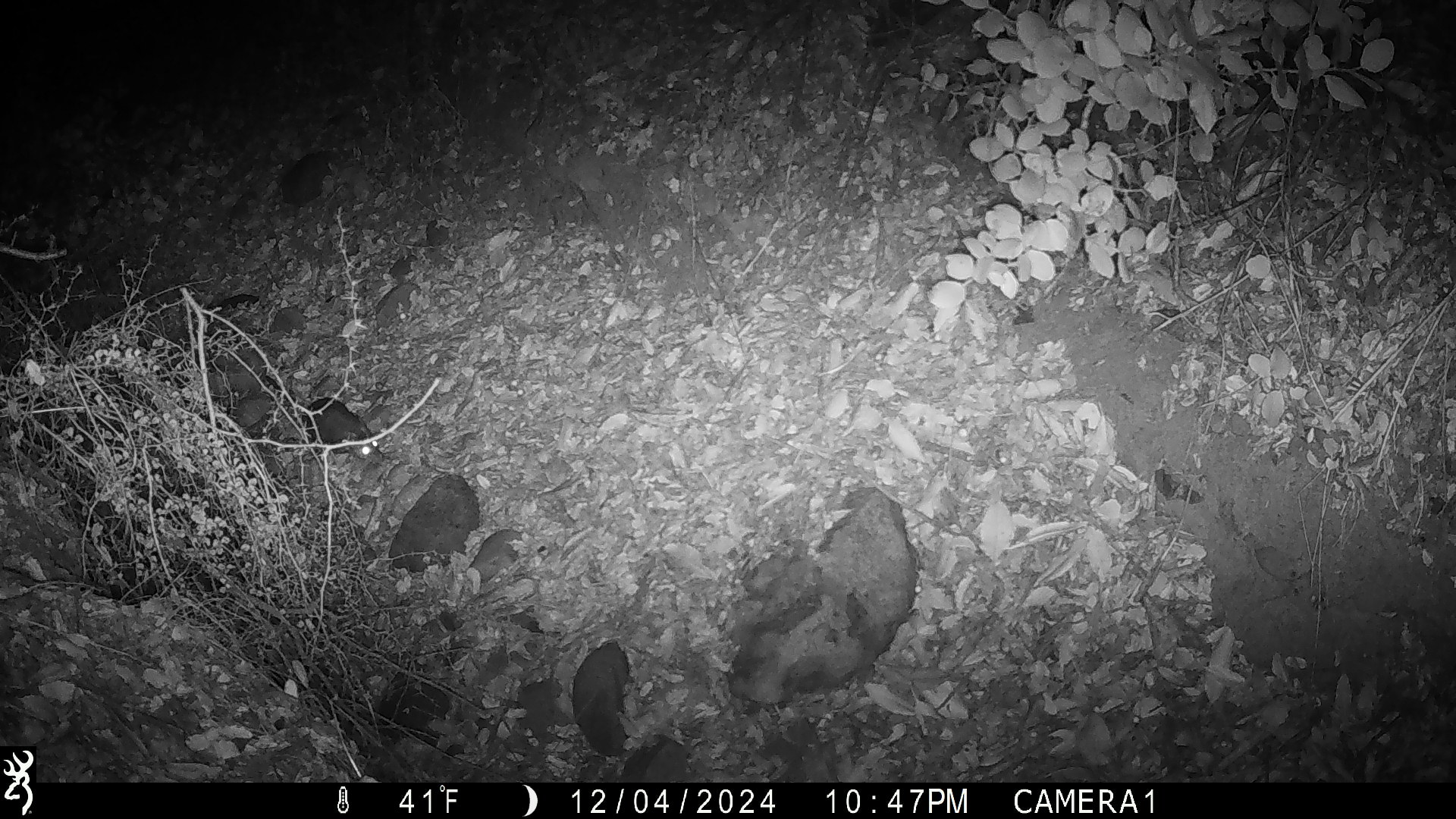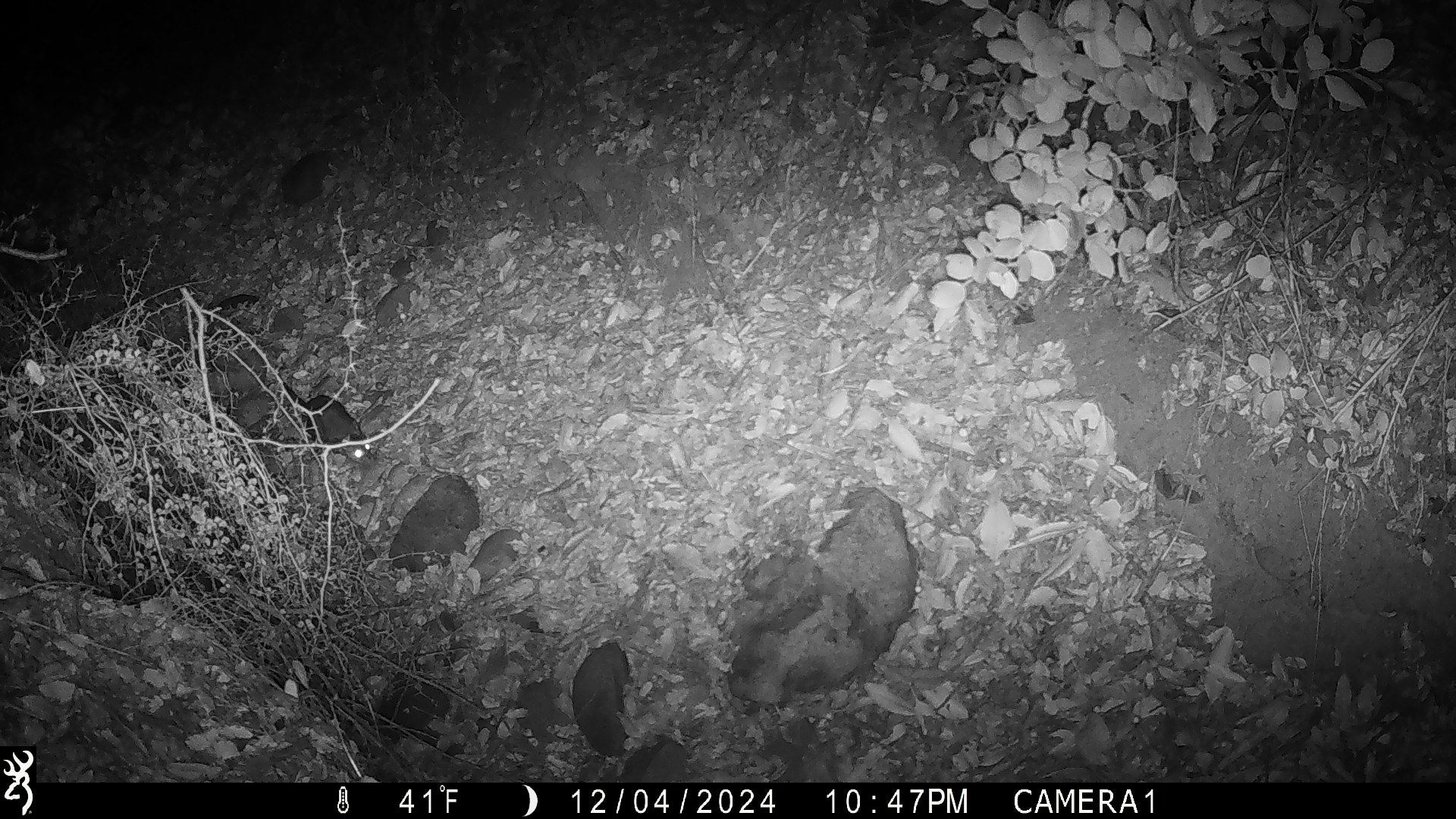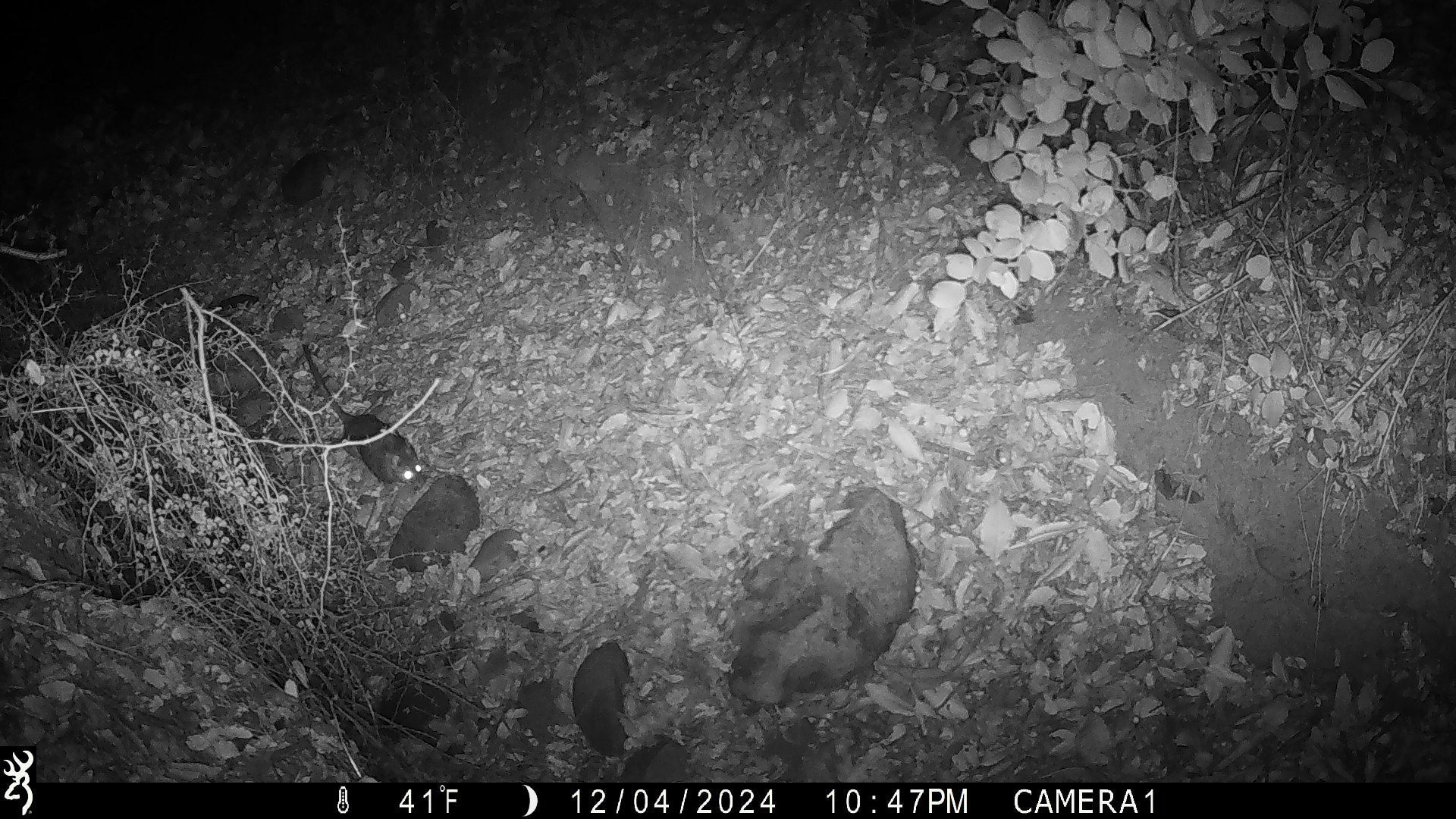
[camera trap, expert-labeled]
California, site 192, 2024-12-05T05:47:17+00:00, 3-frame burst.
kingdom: Animalia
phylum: Chordata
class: Mammalia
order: Rodentia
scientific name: Rodentia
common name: mouse or rat